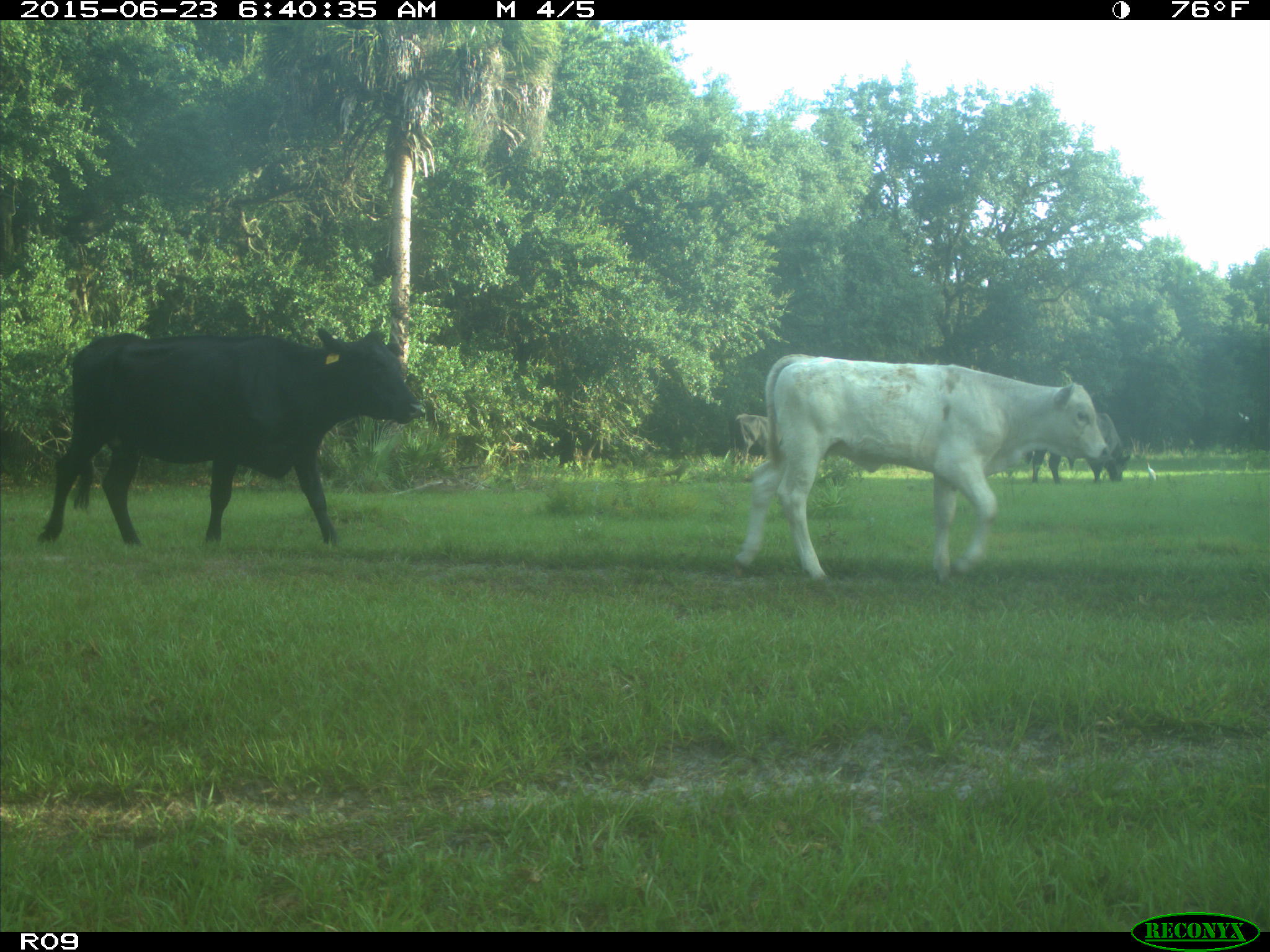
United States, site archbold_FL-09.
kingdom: Animalia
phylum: Chordata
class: Mammalia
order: Artiodactyla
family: Bovidae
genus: Bos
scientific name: Bos taurus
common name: domestic cow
Bos taurus (domestic cow).